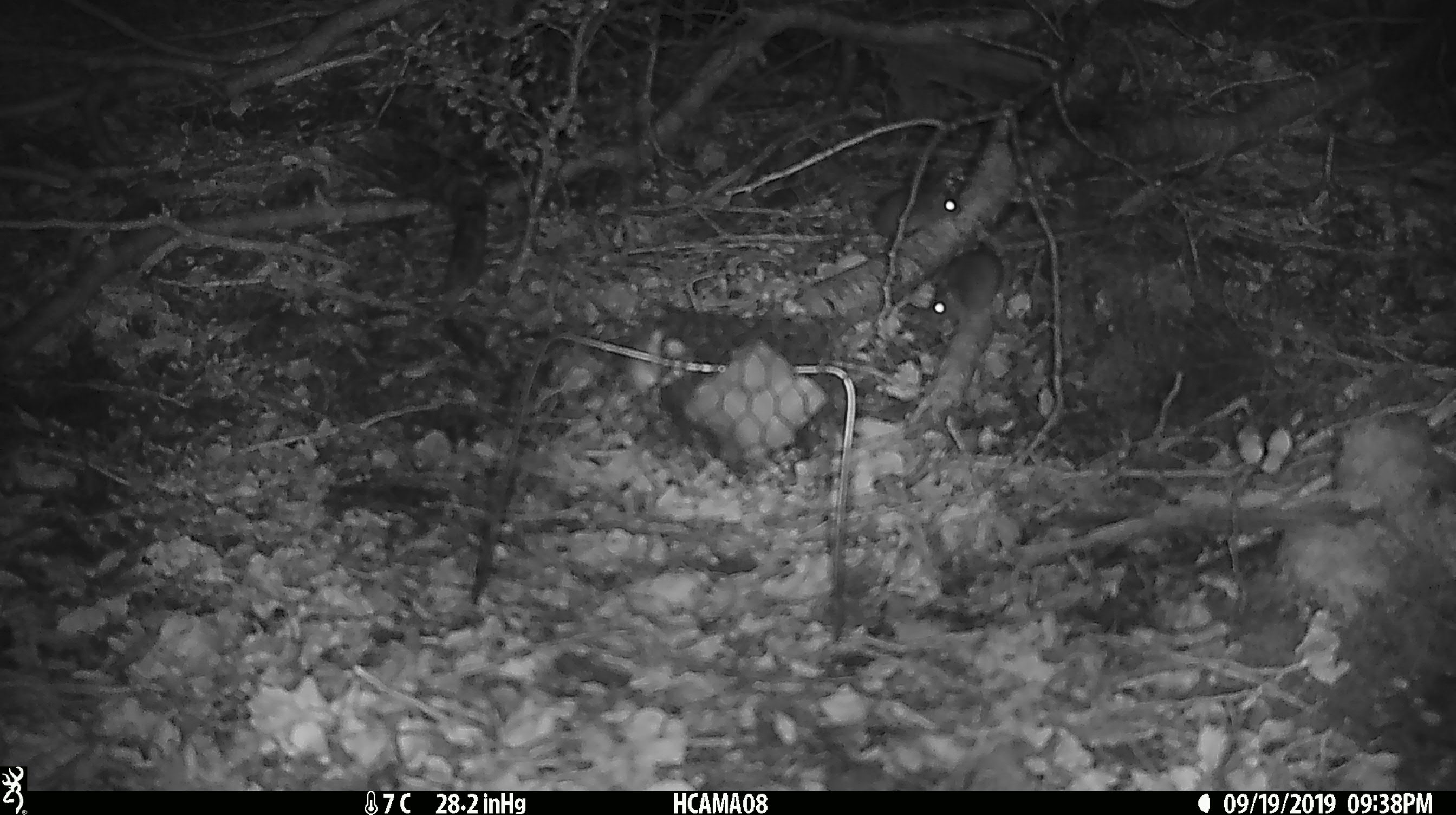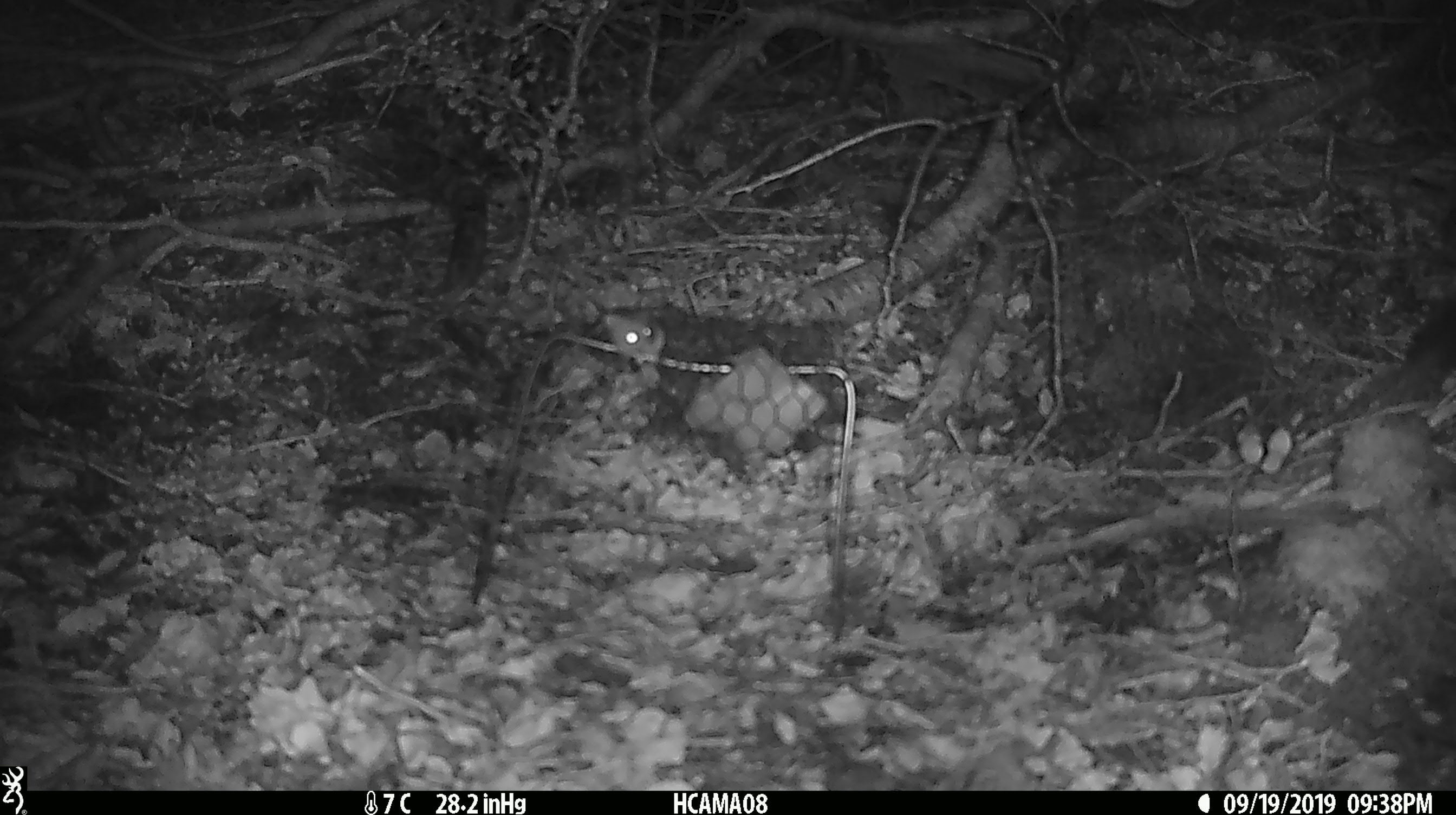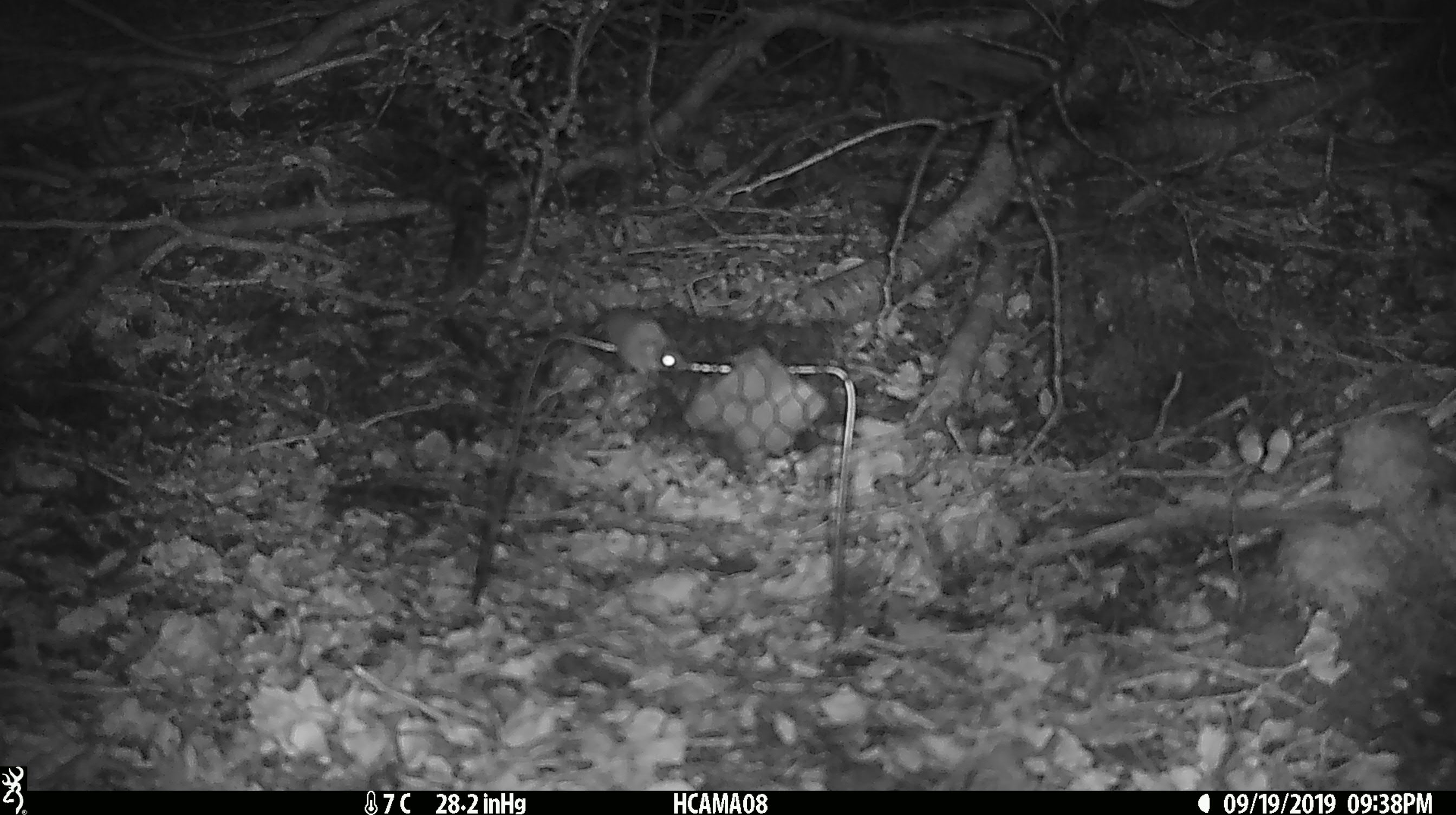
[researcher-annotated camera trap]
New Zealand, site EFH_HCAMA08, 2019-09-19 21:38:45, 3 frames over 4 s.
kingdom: Animalia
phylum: Chordata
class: Mammalia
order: Rodentia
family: Muridae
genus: Mus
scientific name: Mus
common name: mouse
Mouse (Mus).